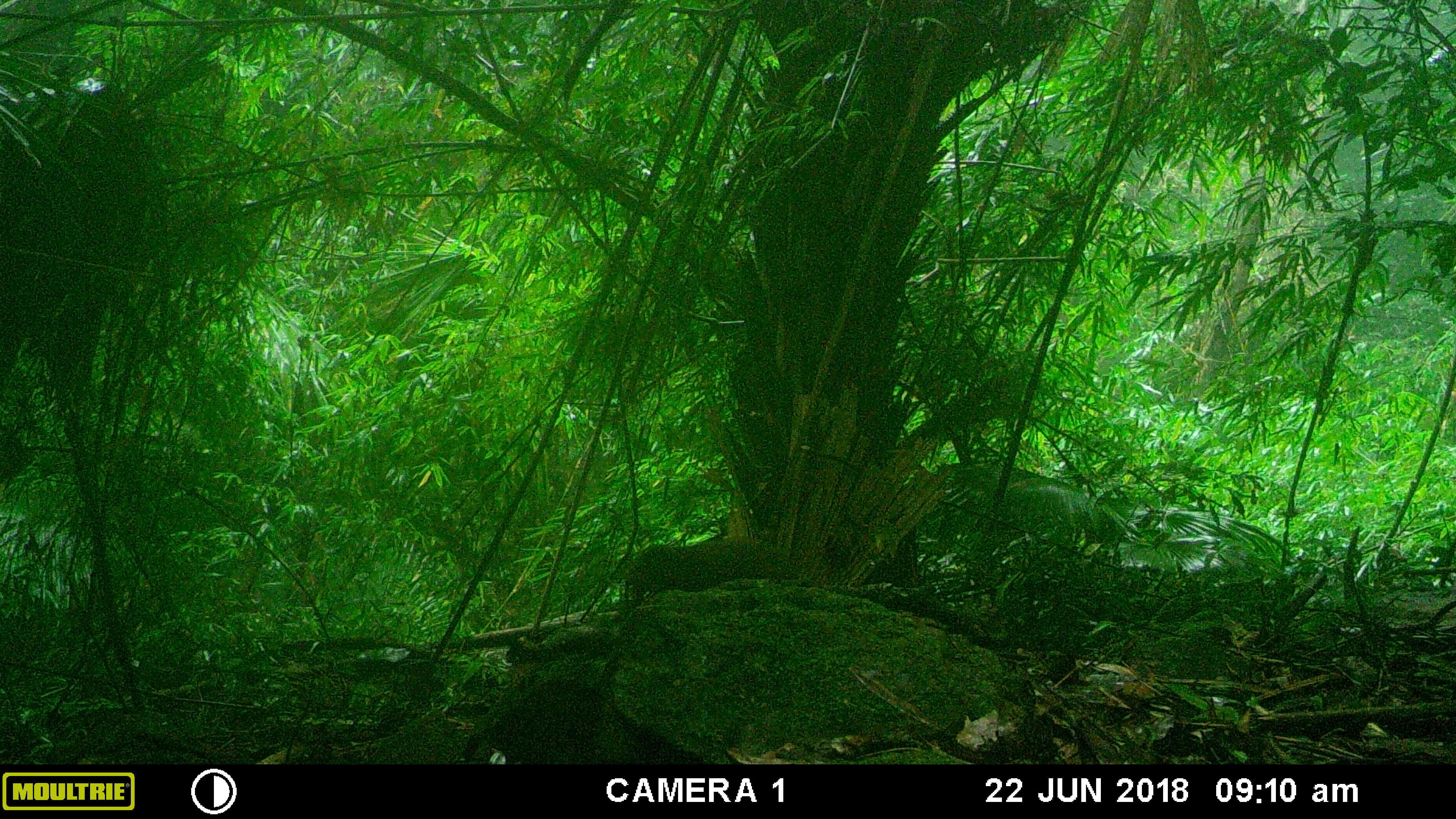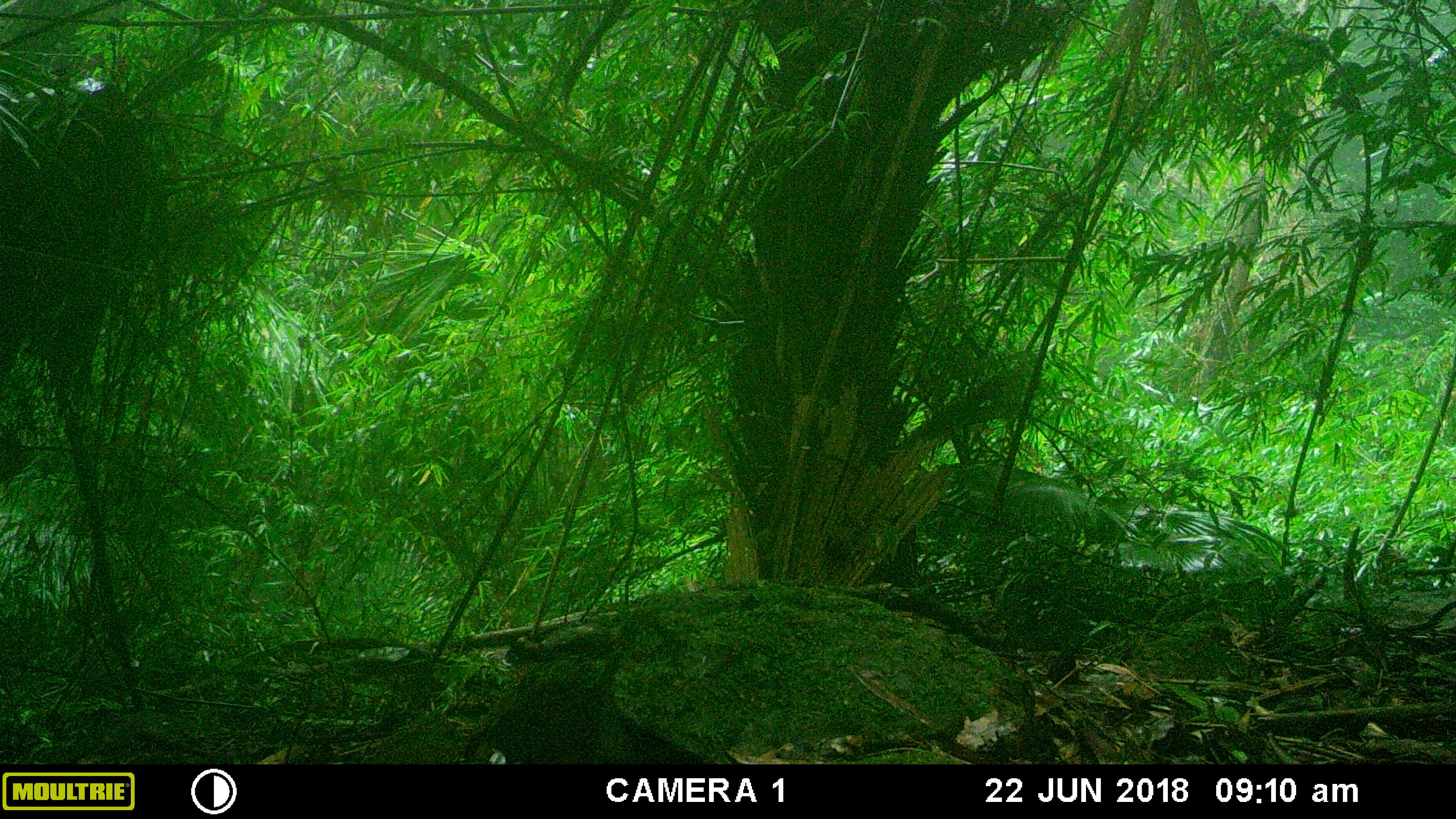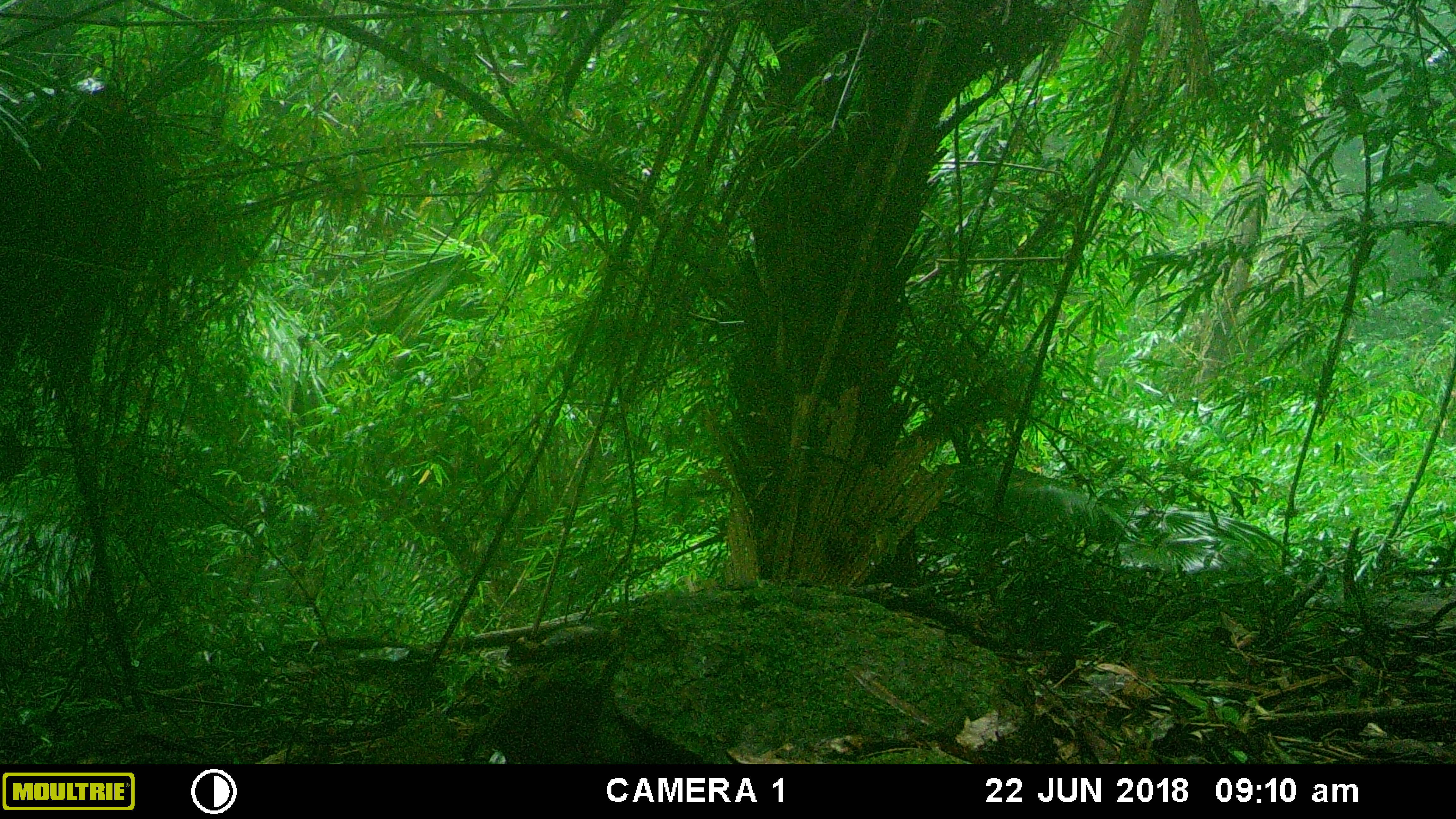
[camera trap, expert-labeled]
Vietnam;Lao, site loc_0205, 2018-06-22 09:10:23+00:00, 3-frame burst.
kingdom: Animalia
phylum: Chordata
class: Mammalia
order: Primates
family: Cercopithecidae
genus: Macaca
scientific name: Macaca arctoides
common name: stump-tailed macaque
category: stump tailed macaque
Stump tailed macaque (stump-tailed macaque) (Macaca arctoides). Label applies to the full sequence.